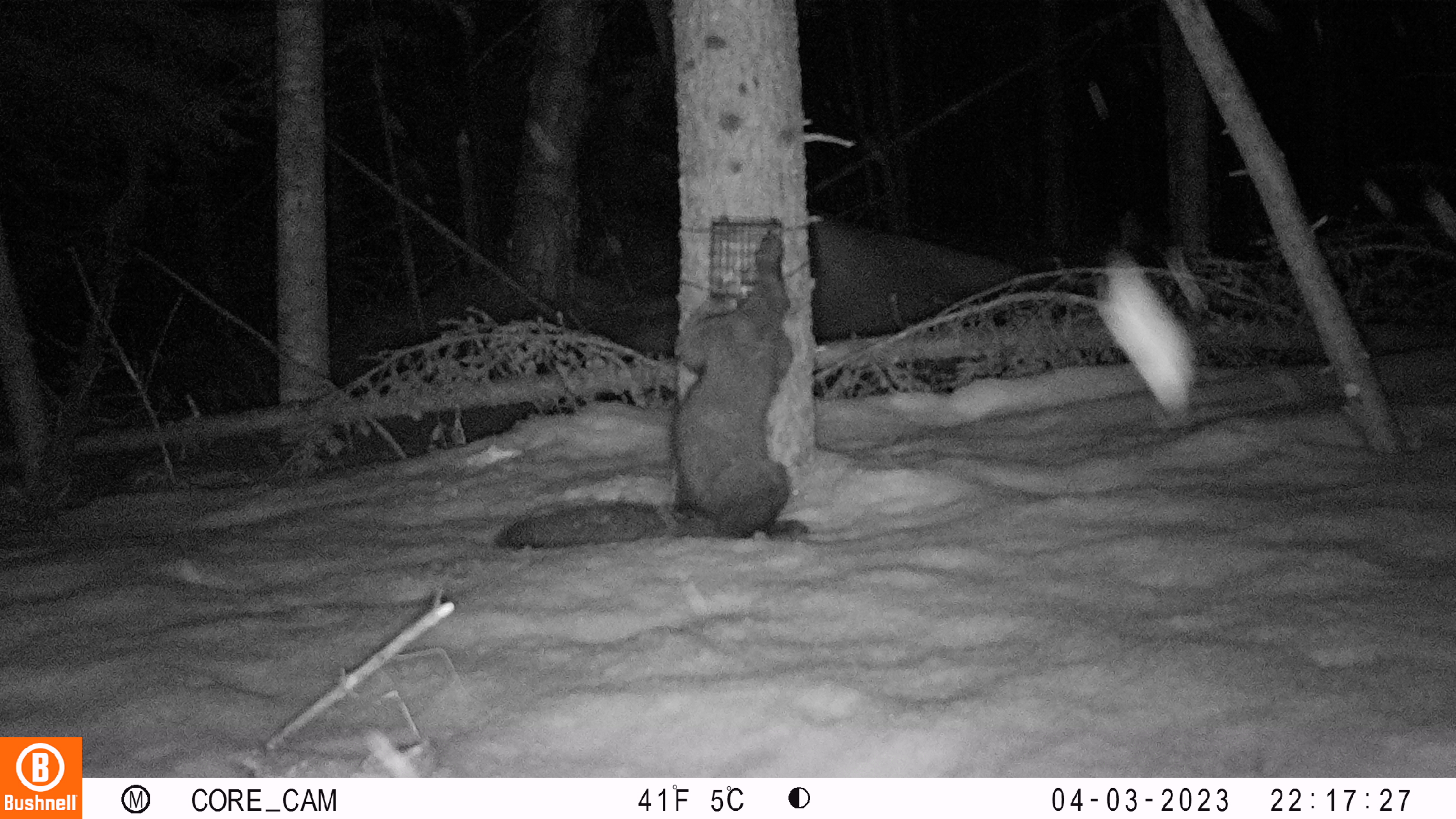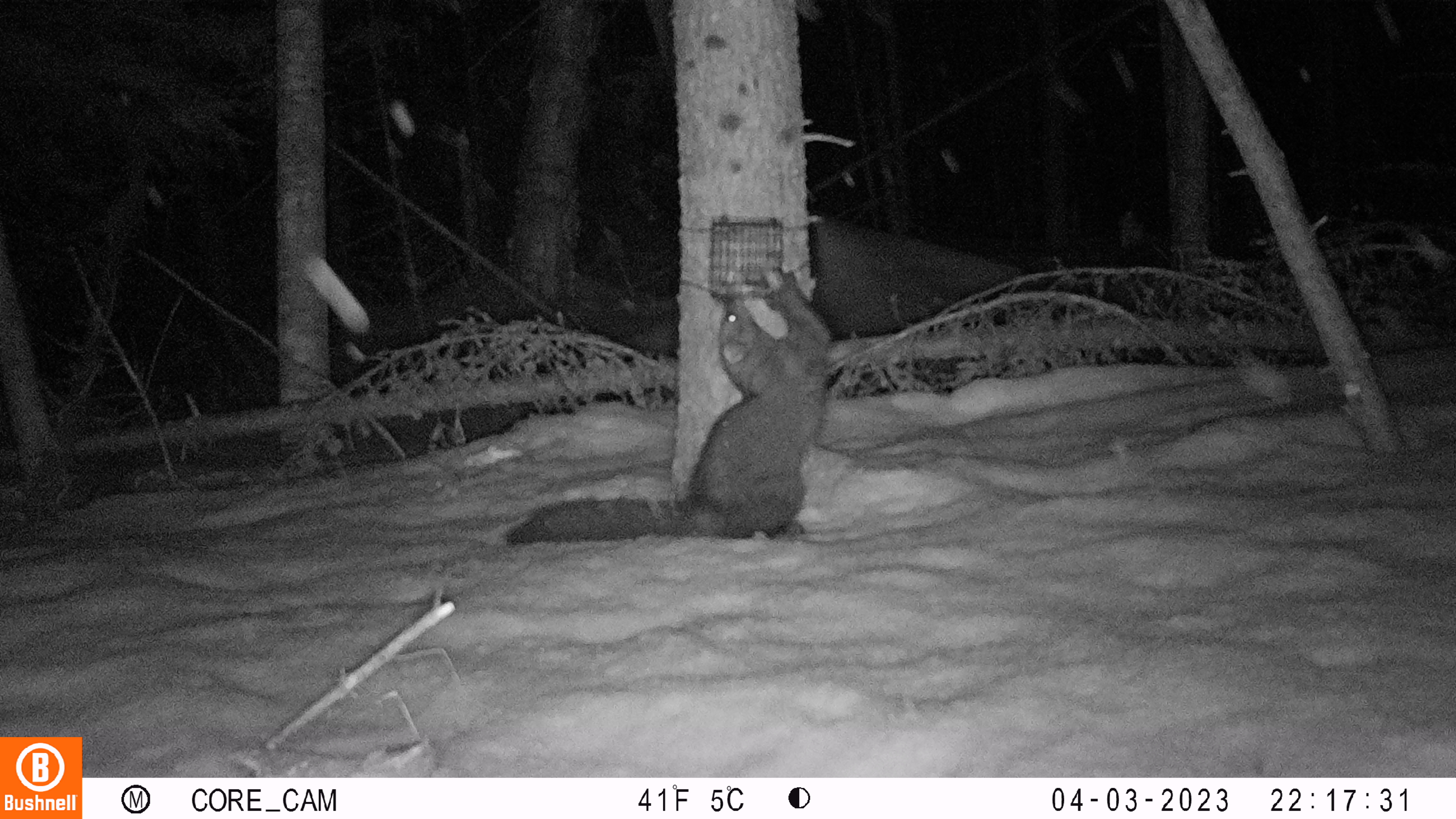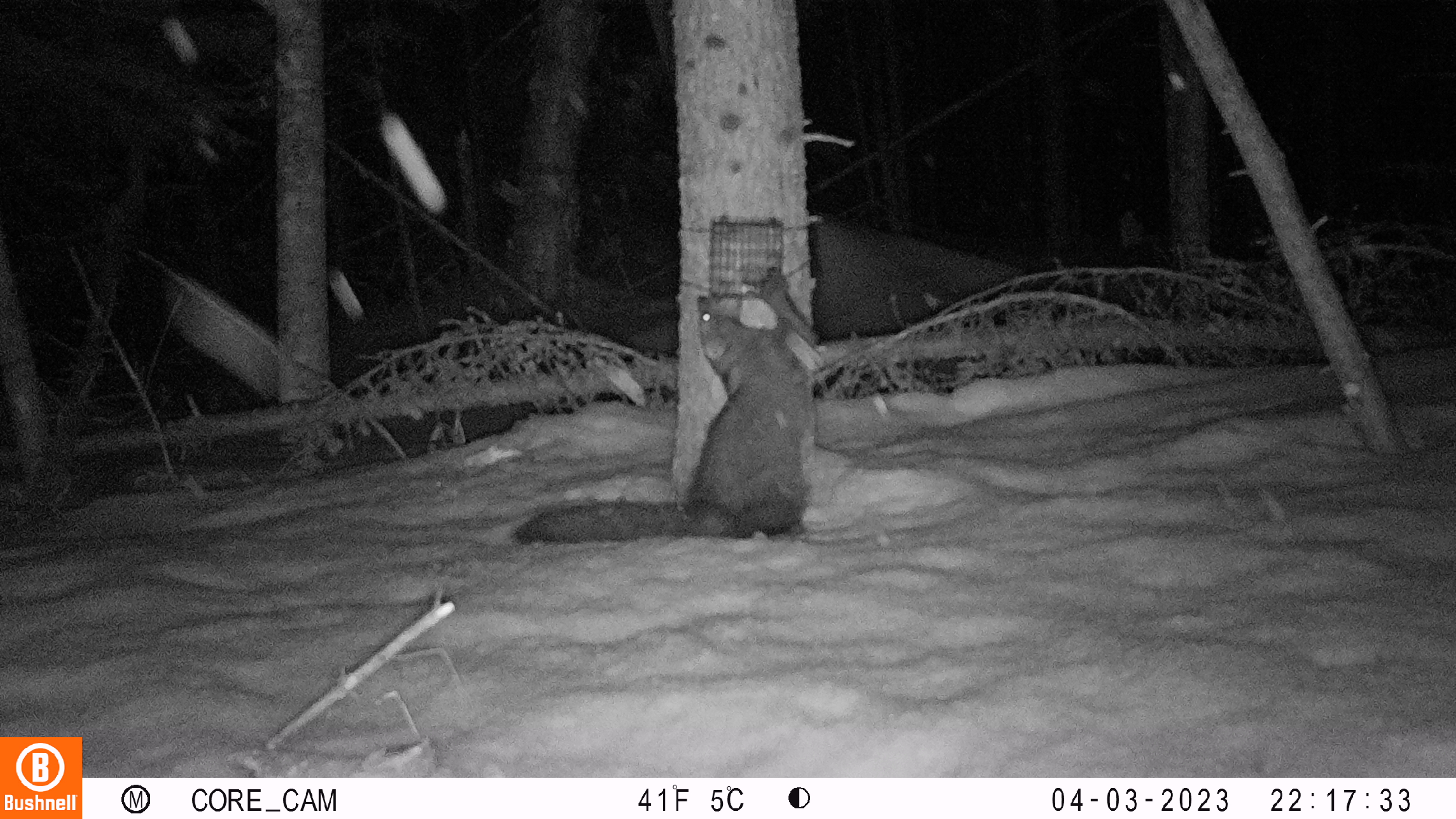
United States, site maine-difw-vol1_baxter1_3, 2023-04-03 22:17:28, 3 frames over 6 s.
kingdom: Animalia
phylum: Chordata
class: Mammalia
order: Carnivora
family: Mustelidae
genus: Pekania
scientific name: Pekania pennanti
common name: fisher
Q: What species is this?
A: Fisher (Pekania pennanti).